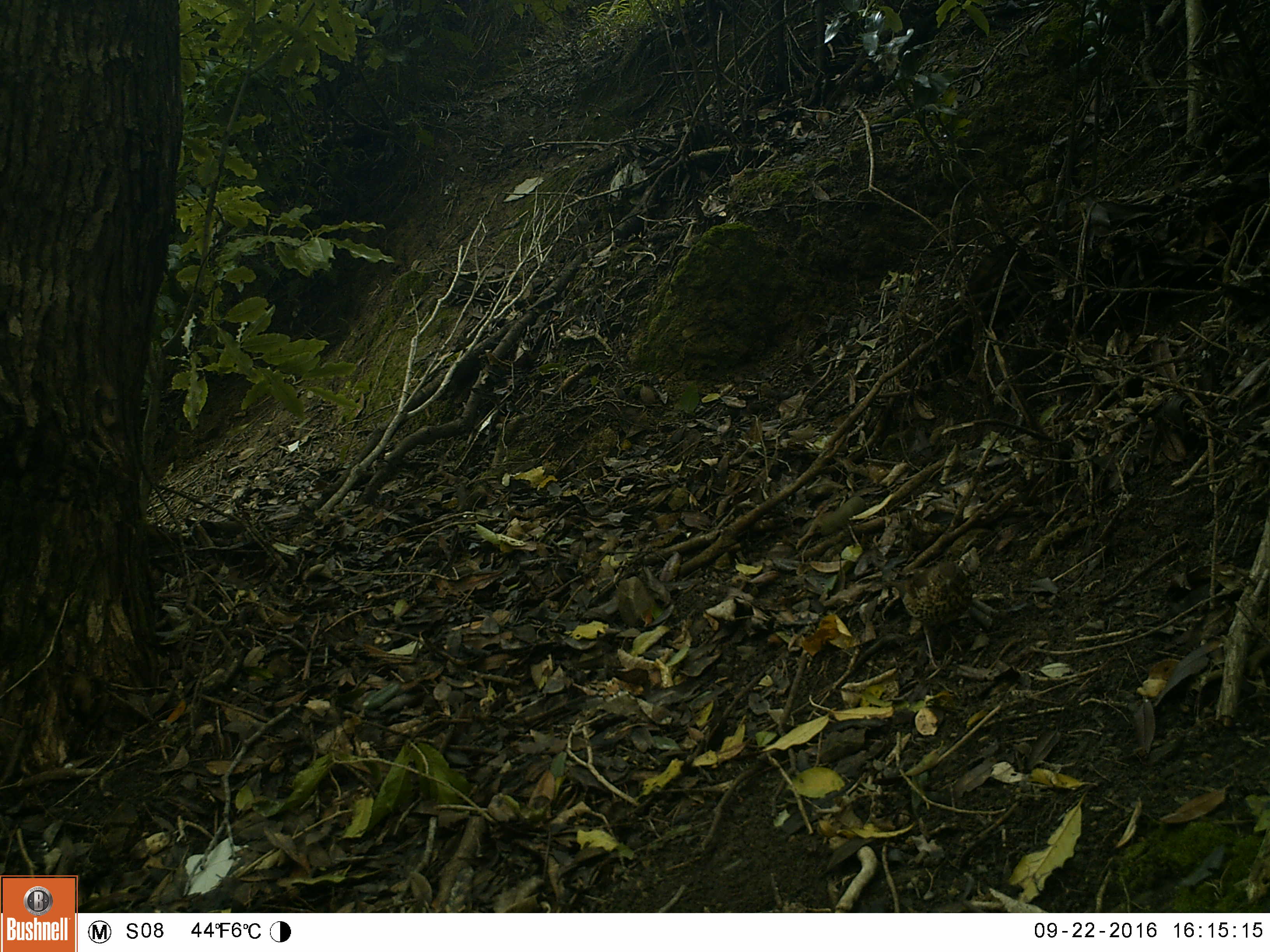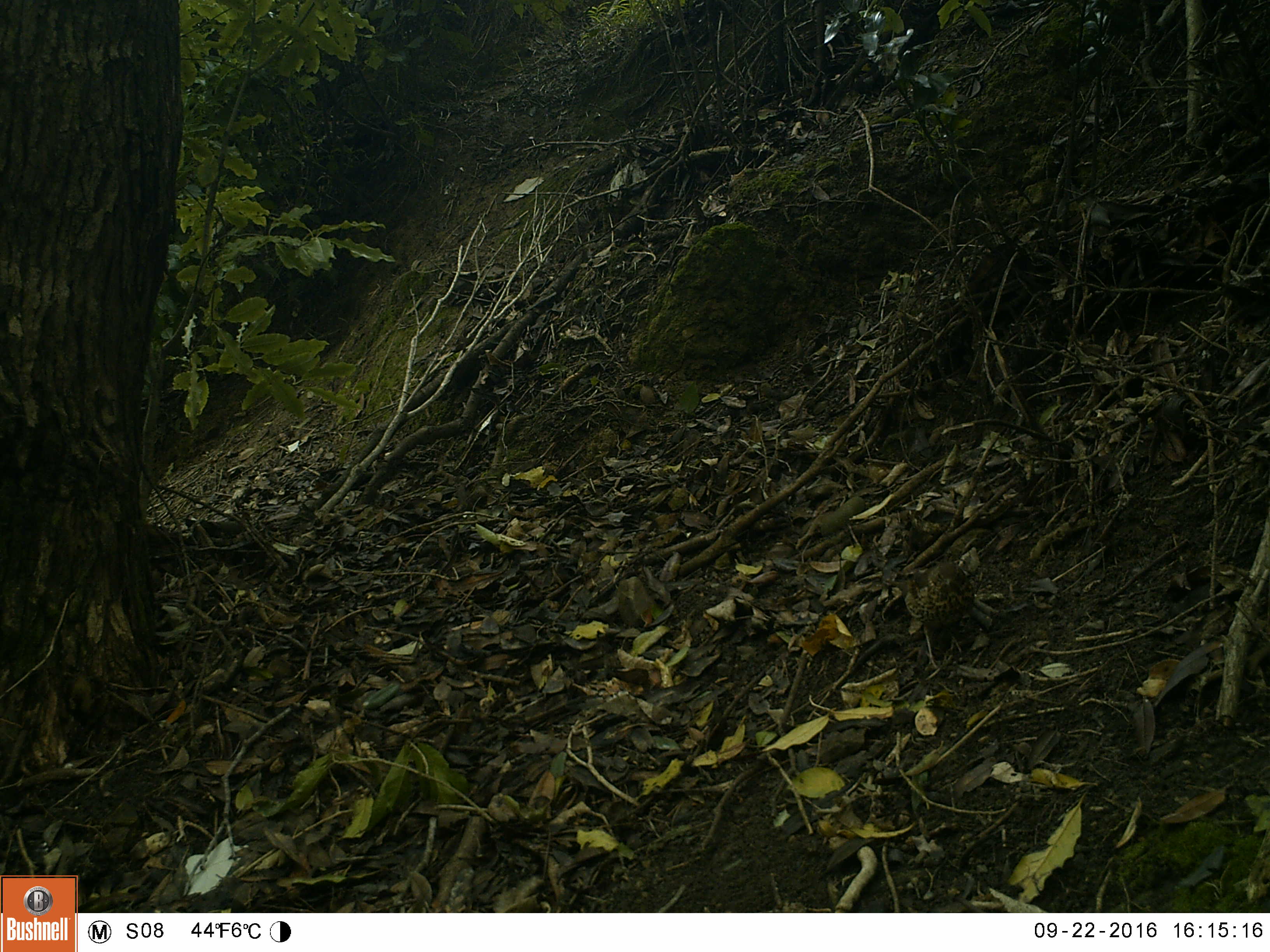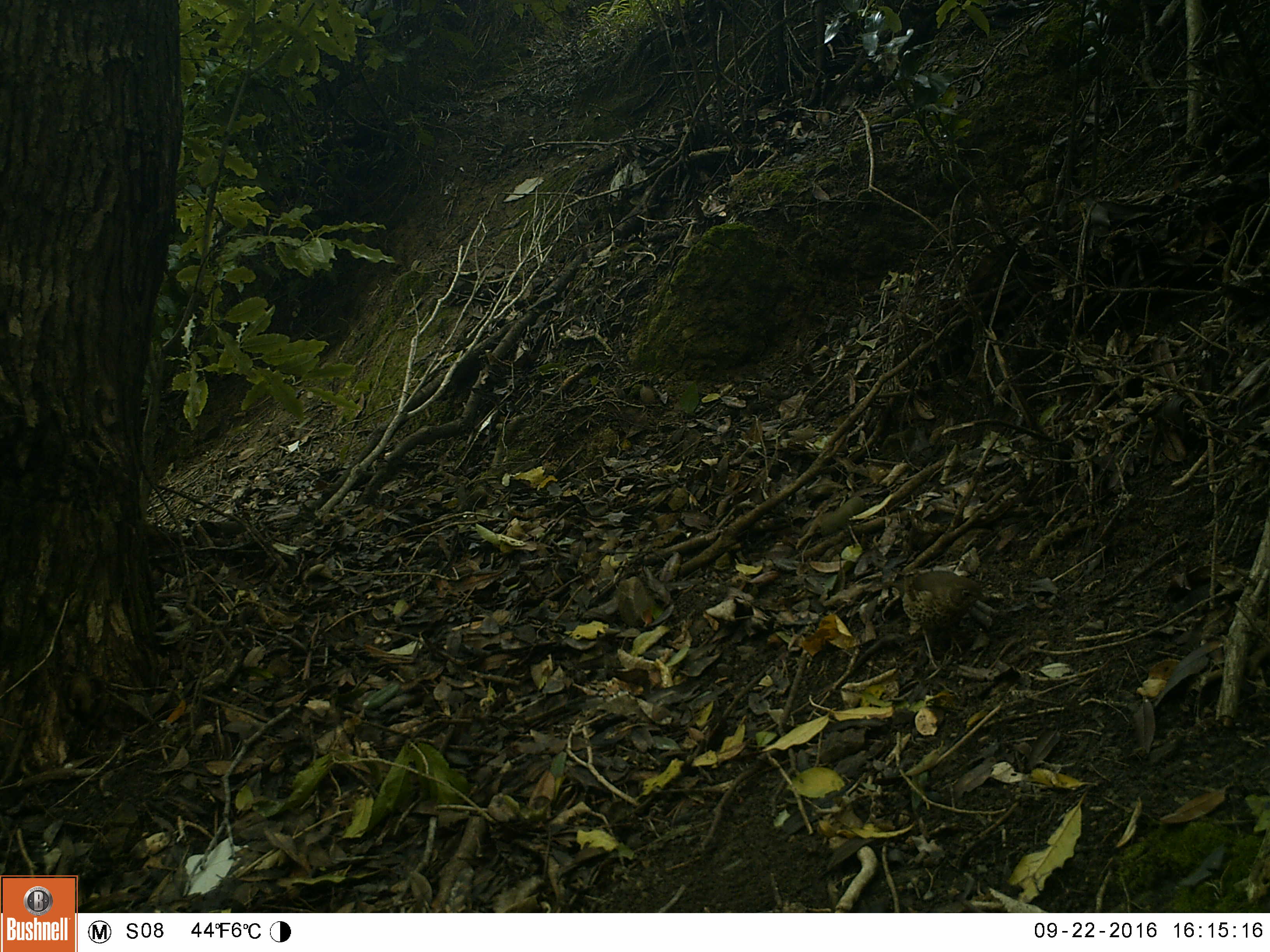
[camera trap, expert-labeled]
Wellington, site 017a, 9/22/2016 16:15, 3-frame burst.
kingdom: Animalia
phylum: Chordata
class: Aves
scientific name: Aves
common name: bird